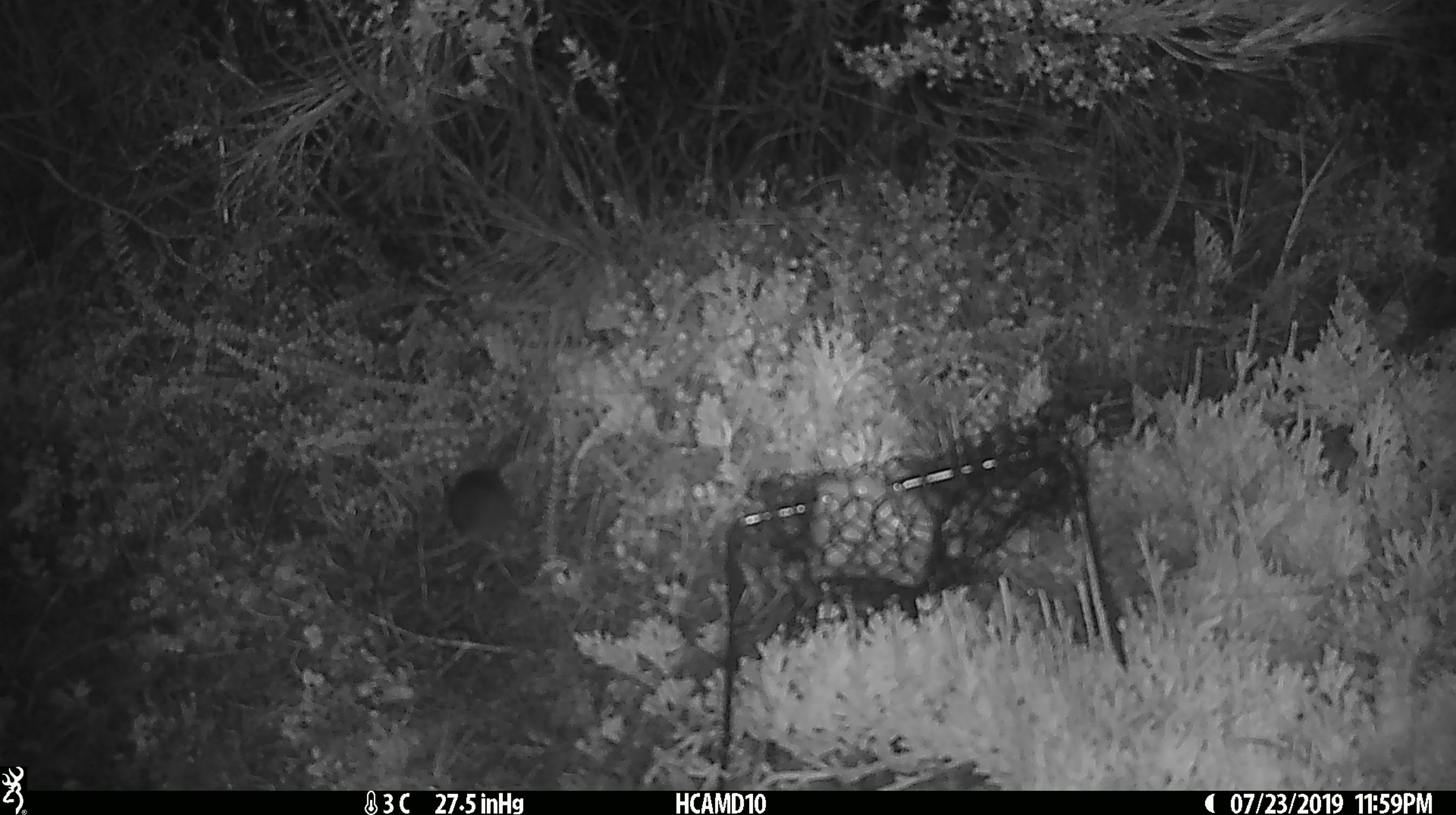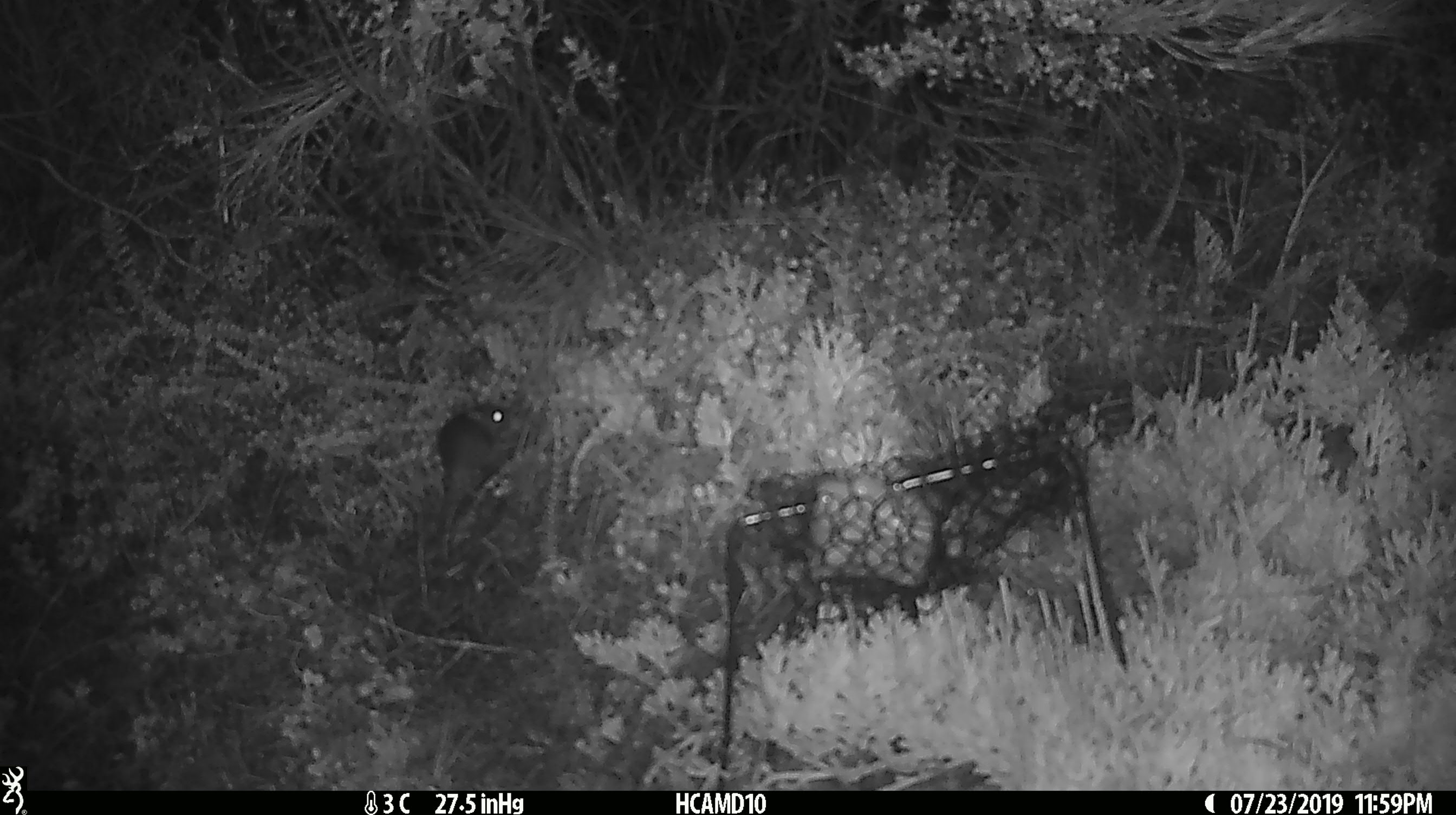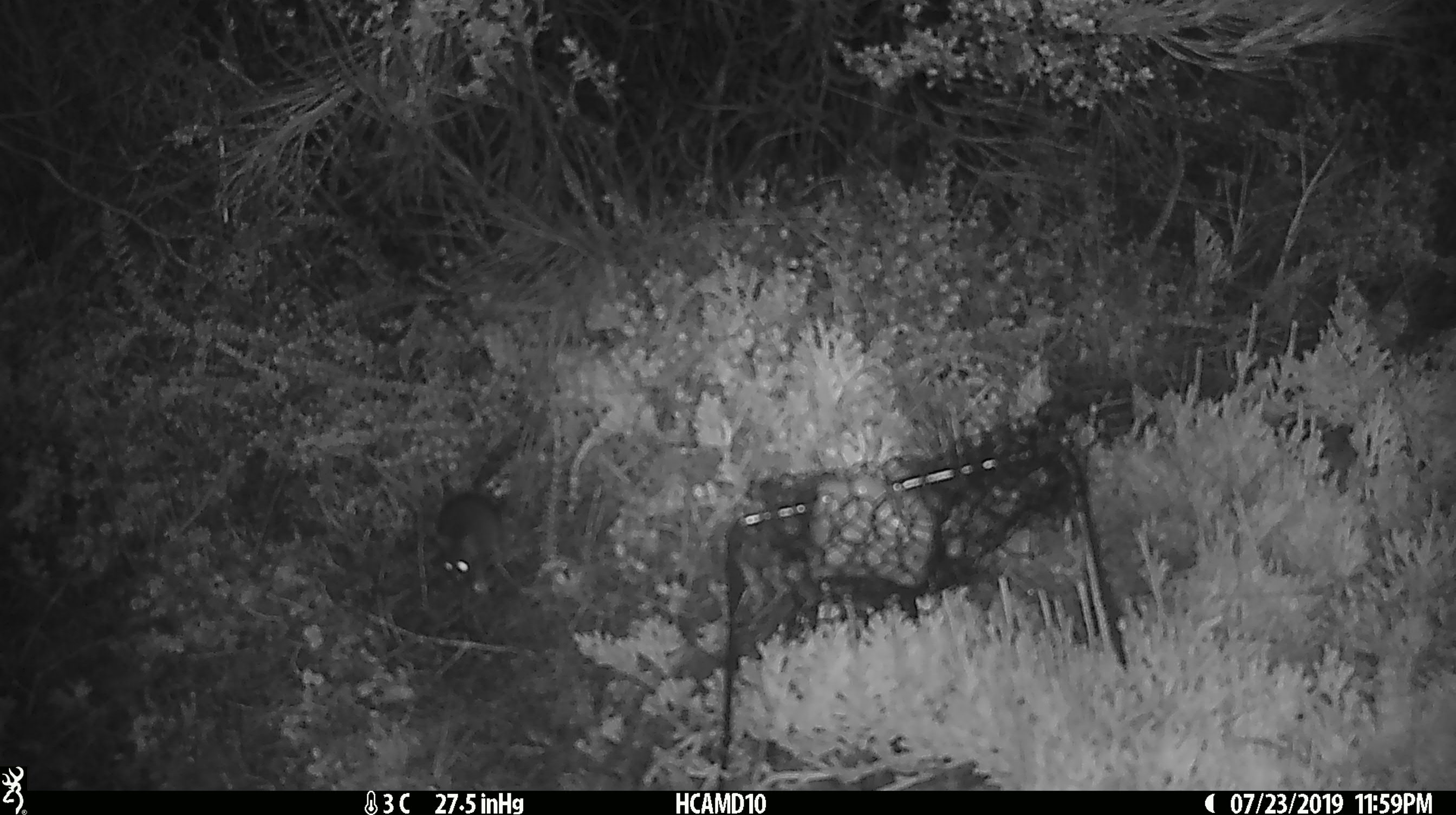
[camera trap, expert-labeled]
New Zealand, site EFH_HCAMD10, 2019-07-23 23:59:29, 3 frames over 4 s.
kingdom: Animalia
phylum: Chordata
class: Mammalia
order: Rodentia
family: Muridae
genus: Mus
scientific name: Mus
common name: mouse